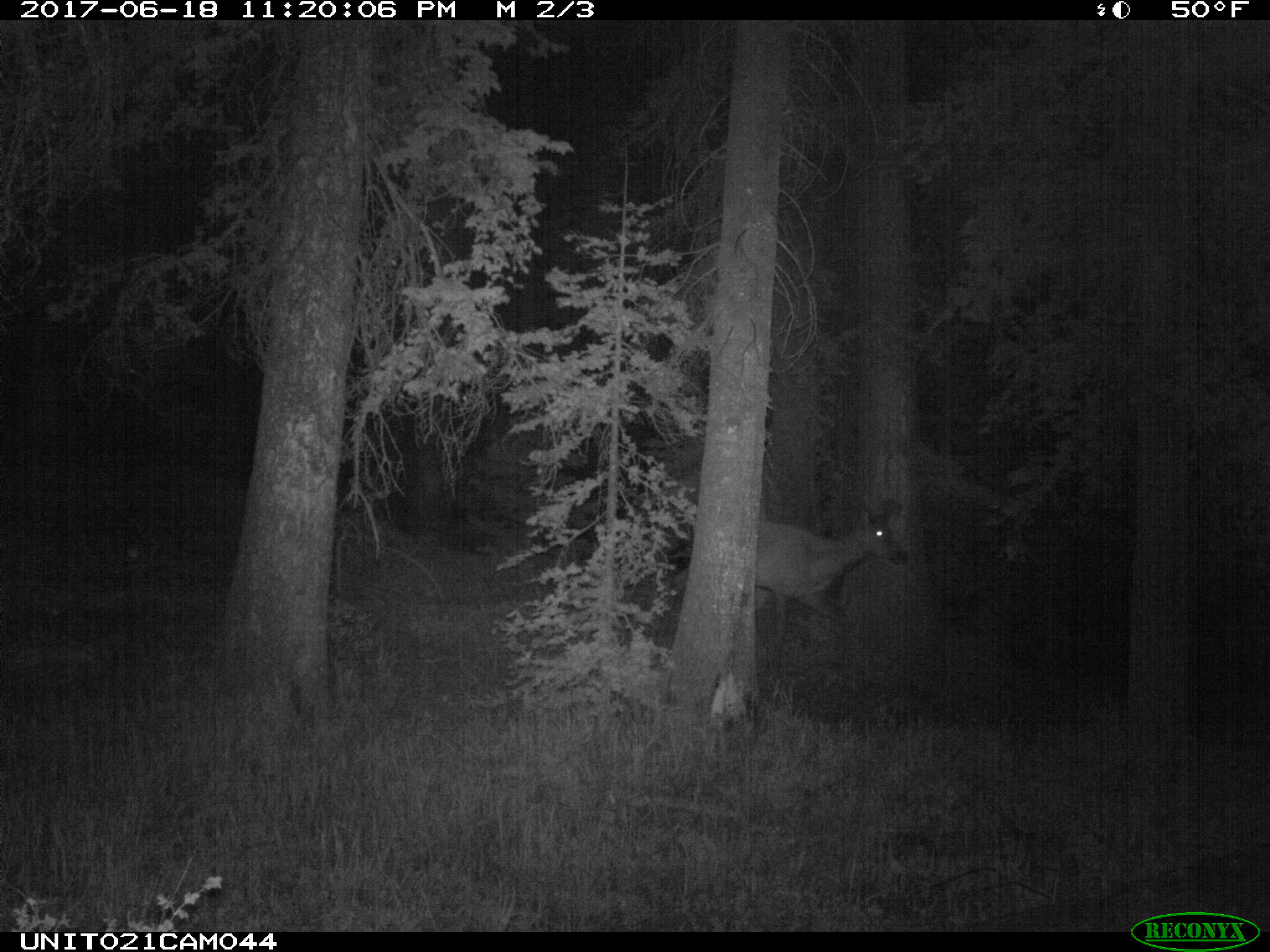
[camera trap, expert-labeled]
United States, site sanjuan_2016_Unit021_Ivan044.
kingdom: Animalia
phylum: Chordata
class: Mammalia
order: Artiodactyla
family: Cervidae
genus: Cervus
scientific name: Cervus elaphus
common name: red deer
Cervus elaphus (red deer).